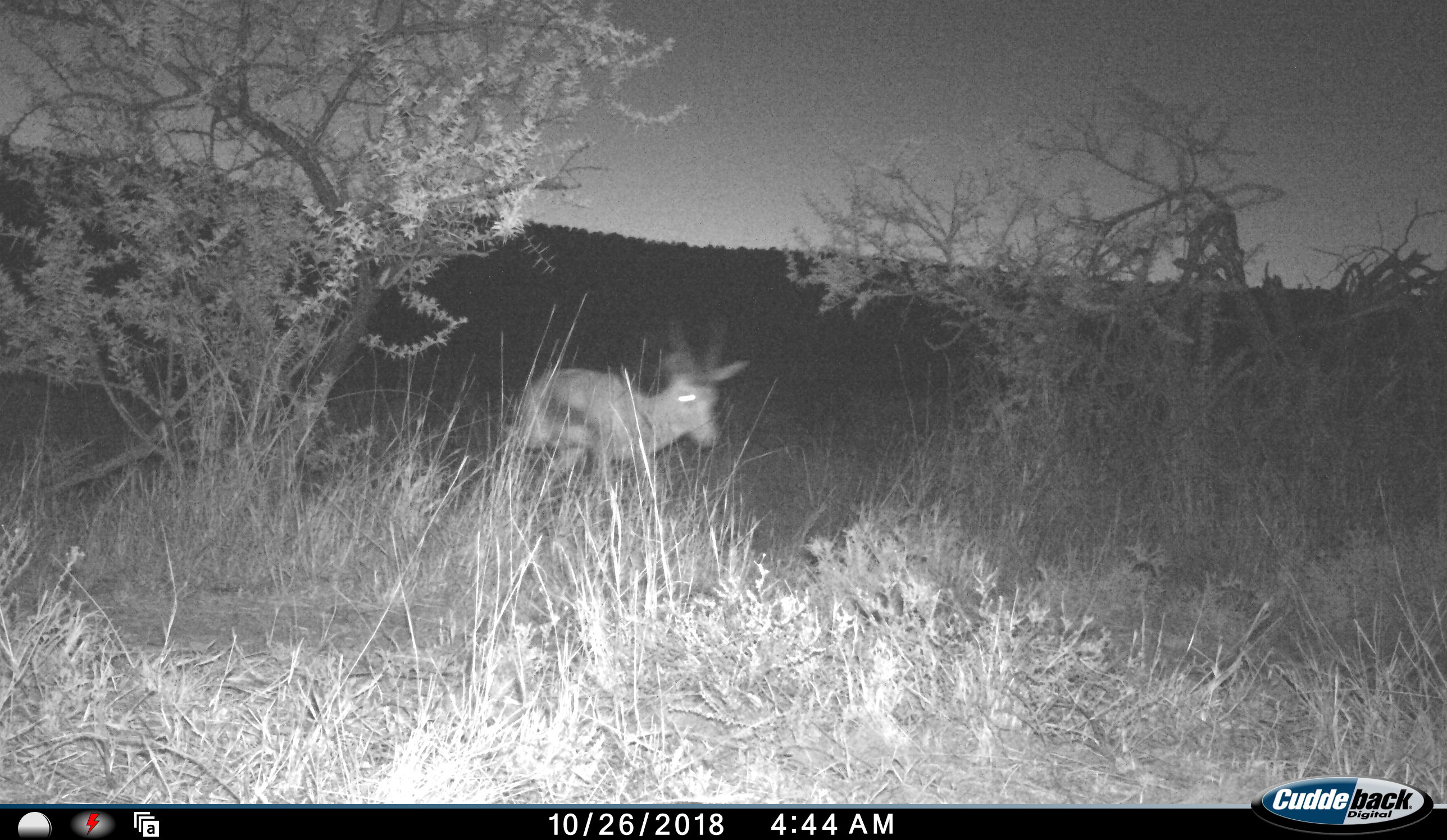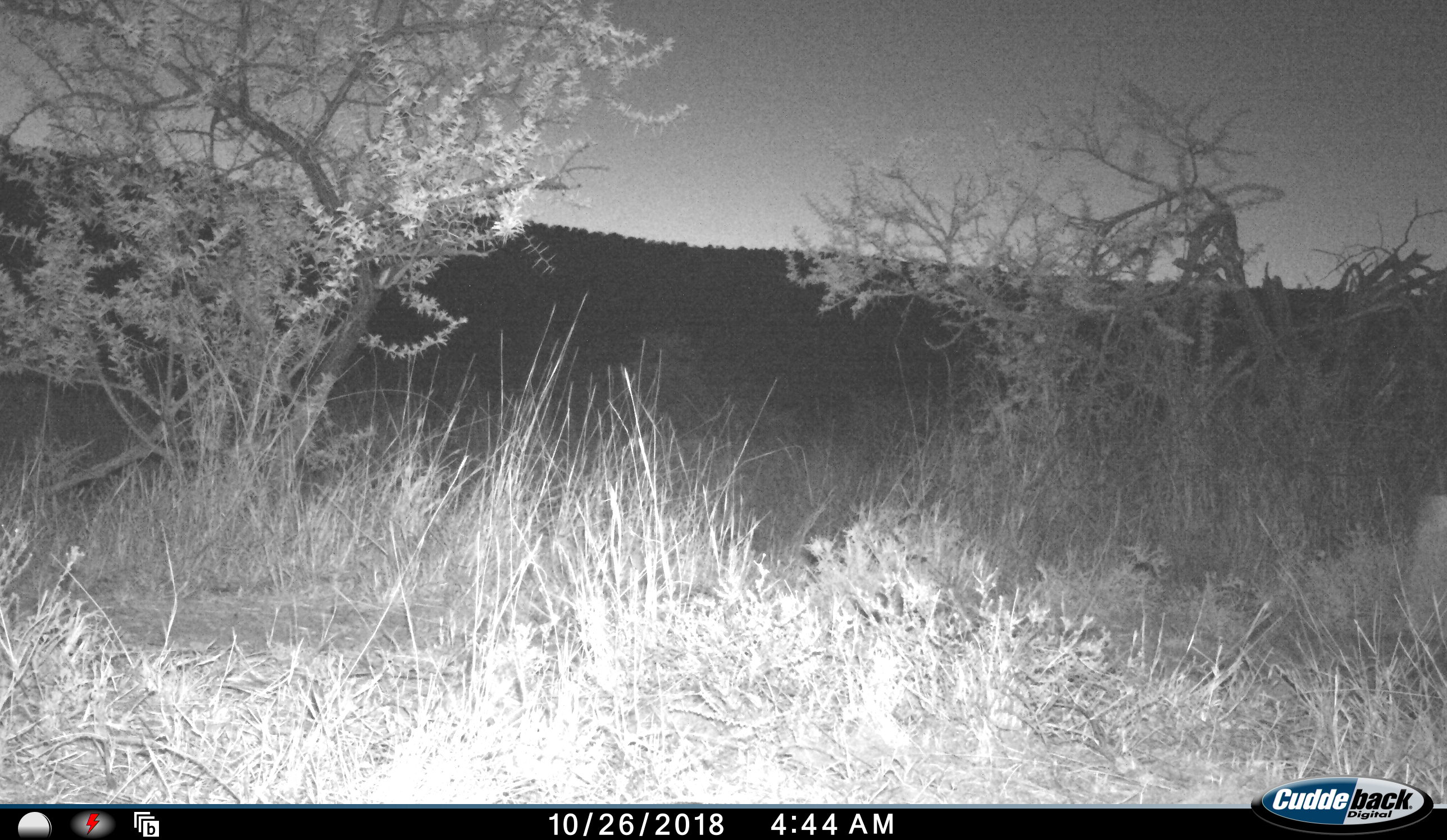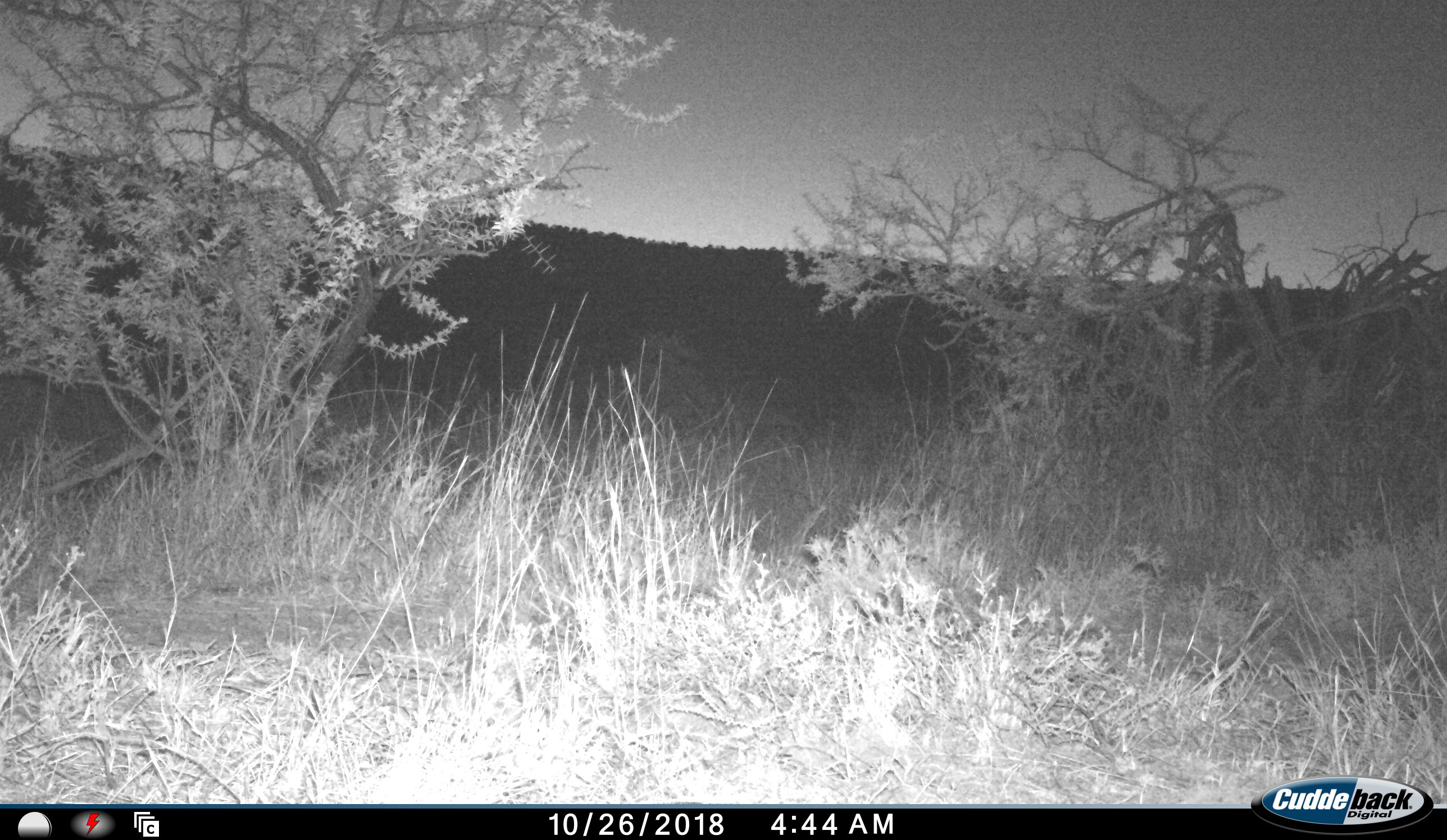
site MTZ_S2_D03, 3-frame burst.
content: unidentified animal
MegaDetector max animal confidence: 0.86